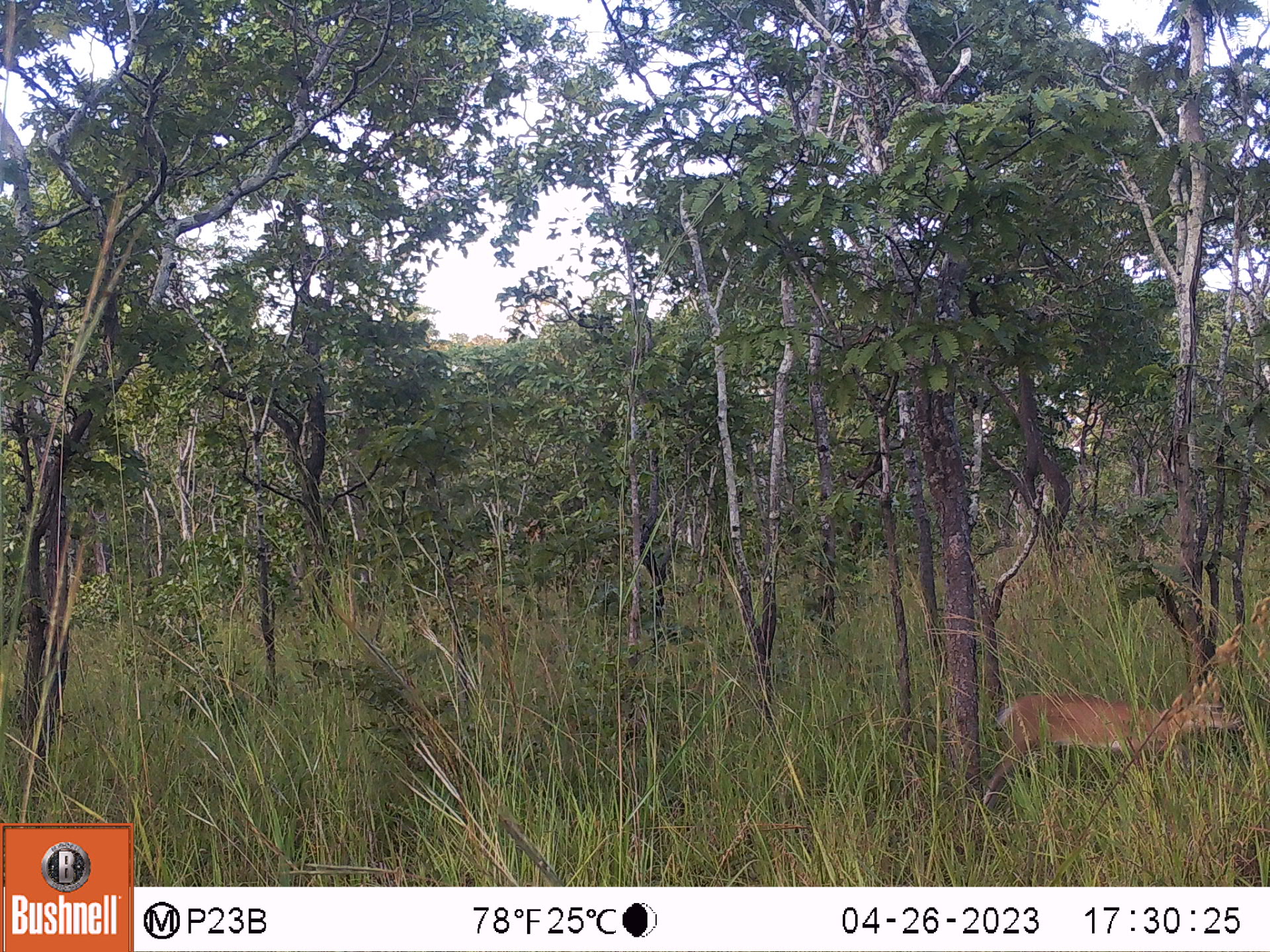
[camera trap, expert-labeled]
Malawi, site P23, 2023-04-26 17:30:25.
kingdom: Animalia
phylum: Chordata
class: Mammalia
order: Artiodactyla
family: Bovidae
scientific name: Antilopinae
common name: small antelope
Small antelope (Antilopinae), count 1.